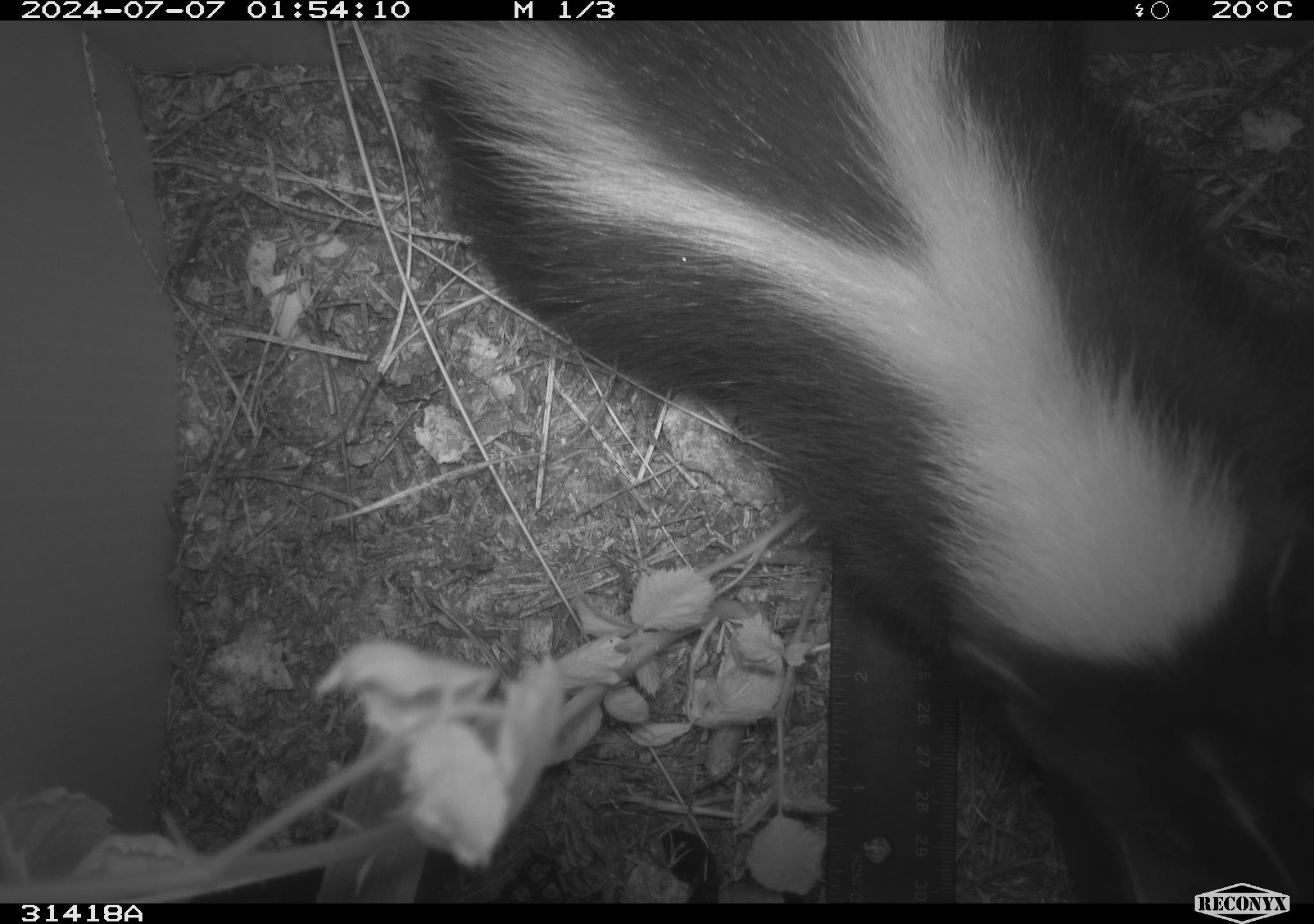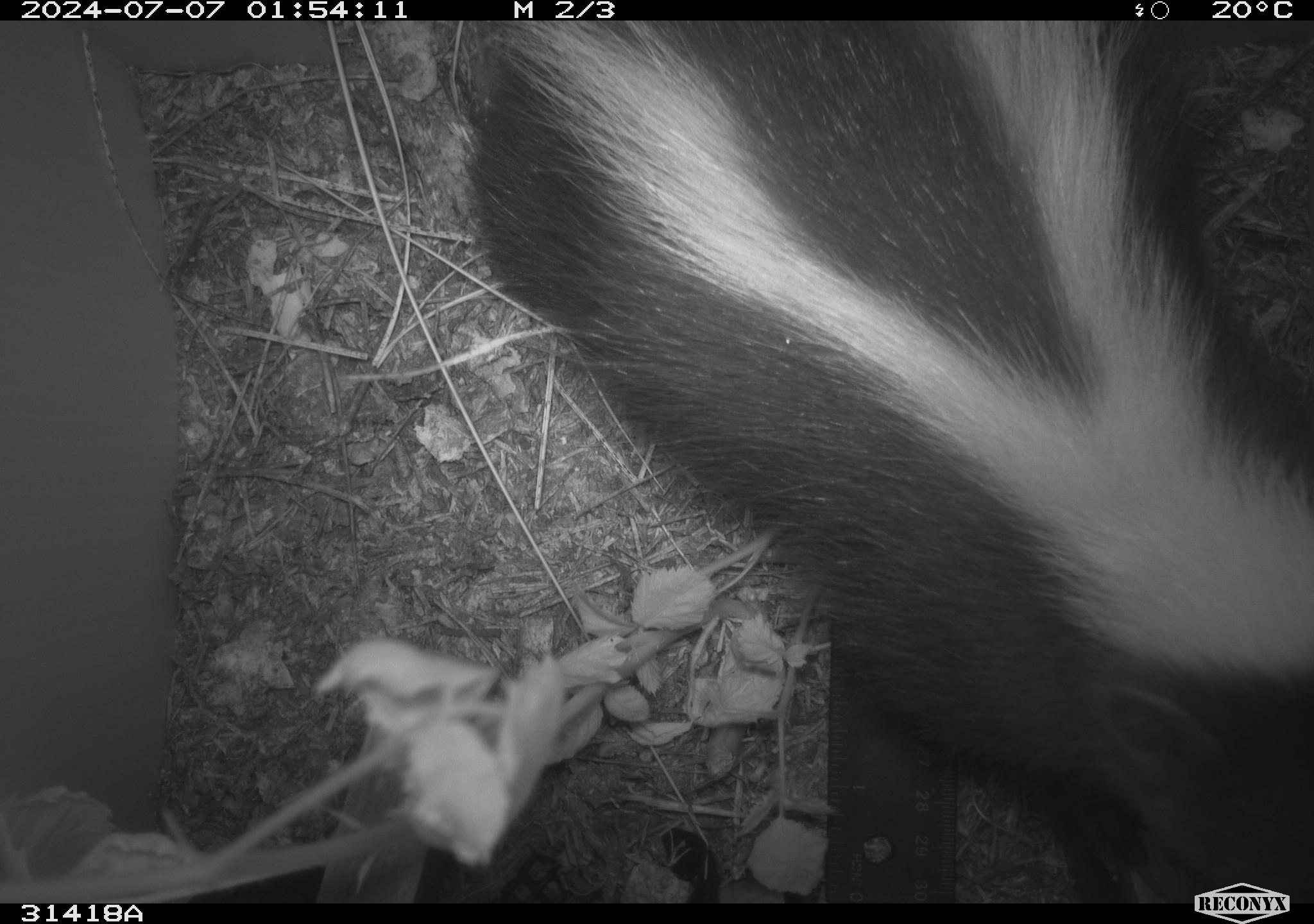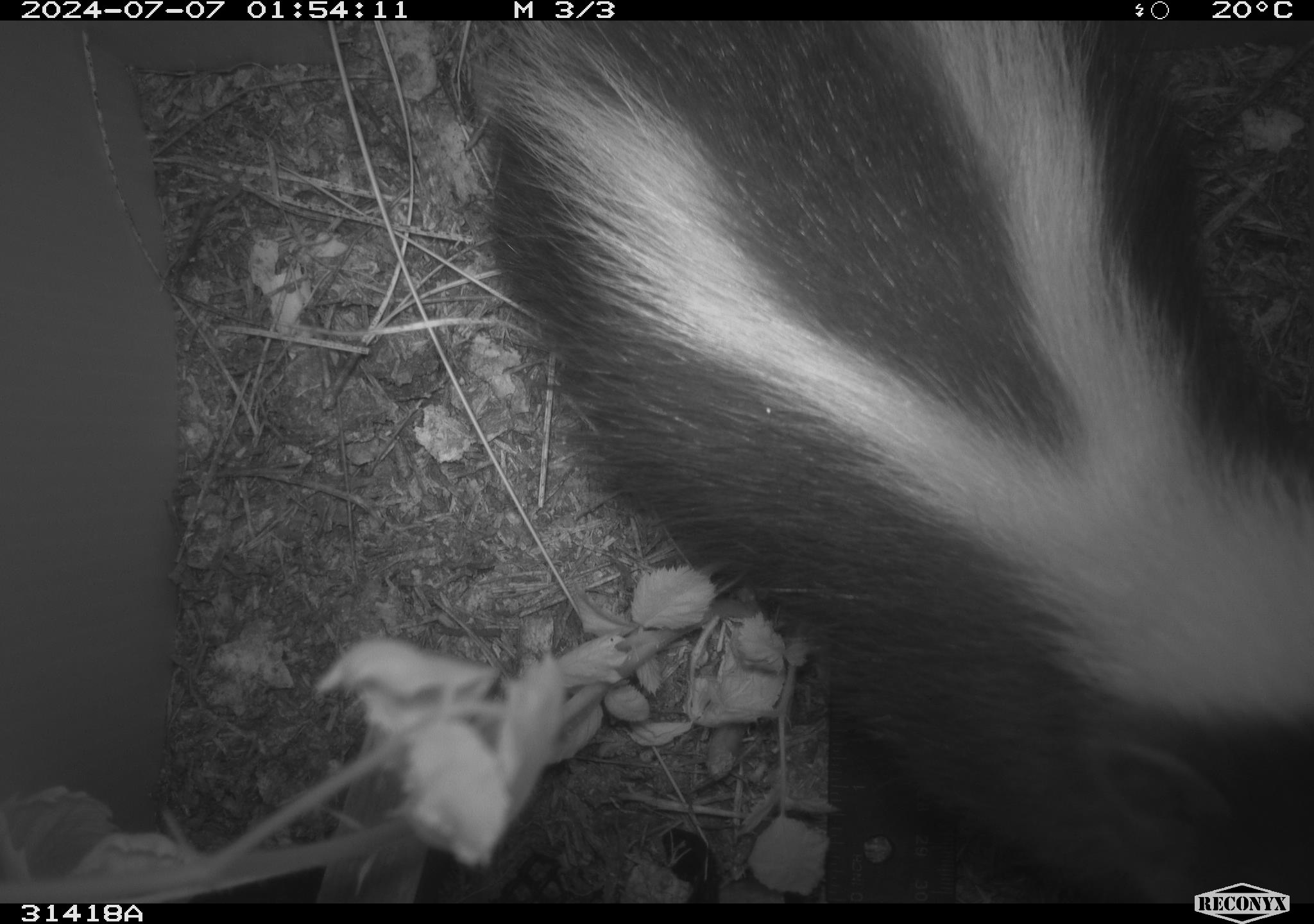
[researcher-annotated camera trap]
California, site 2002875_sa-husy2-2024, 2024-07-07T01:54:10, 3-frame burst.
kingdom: Animalia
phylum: Chordata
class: Mammalia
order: Carnivora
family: Mephitidae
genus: Mephitis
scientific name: Mephitis mephitis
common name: striped skunk